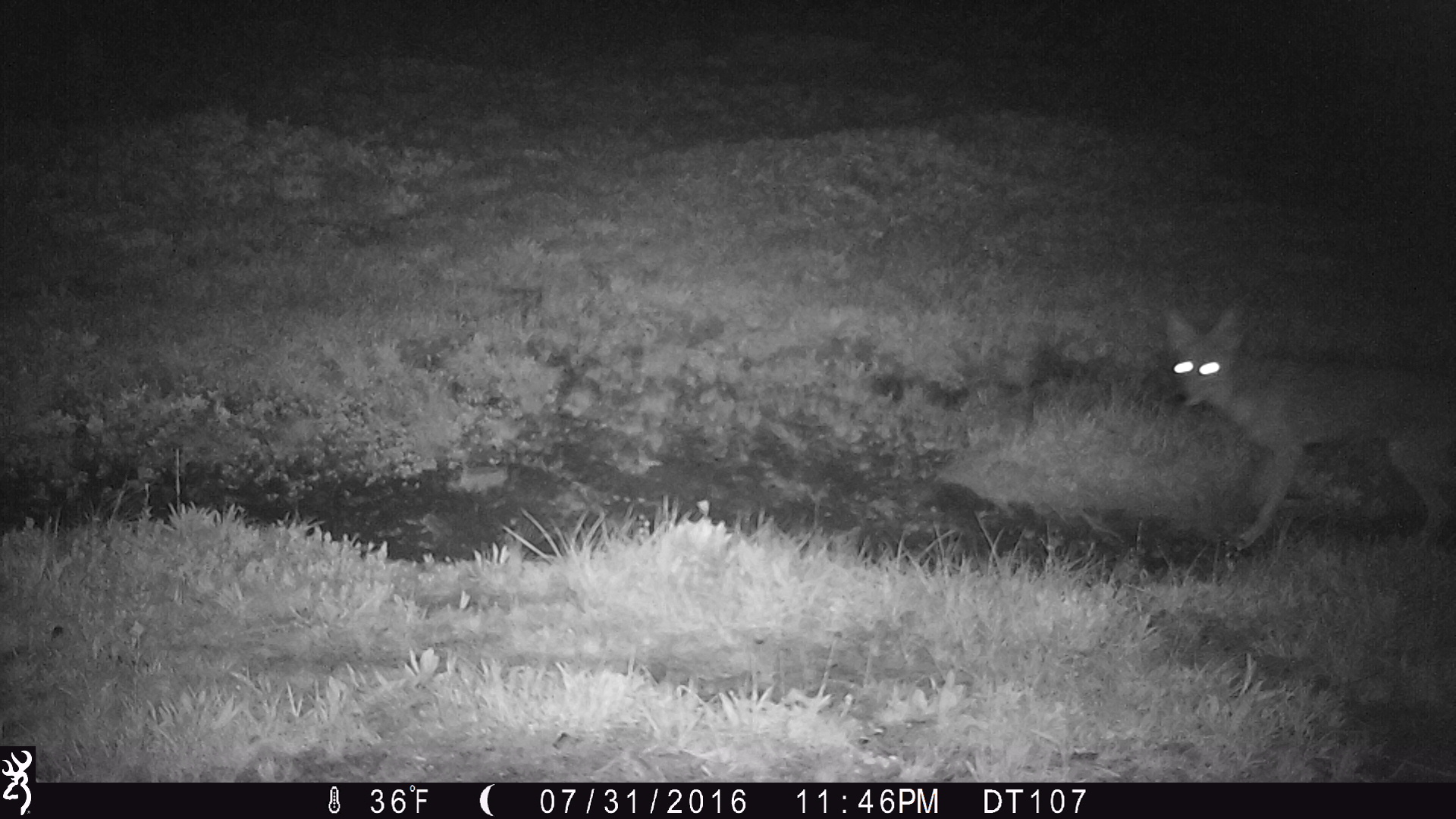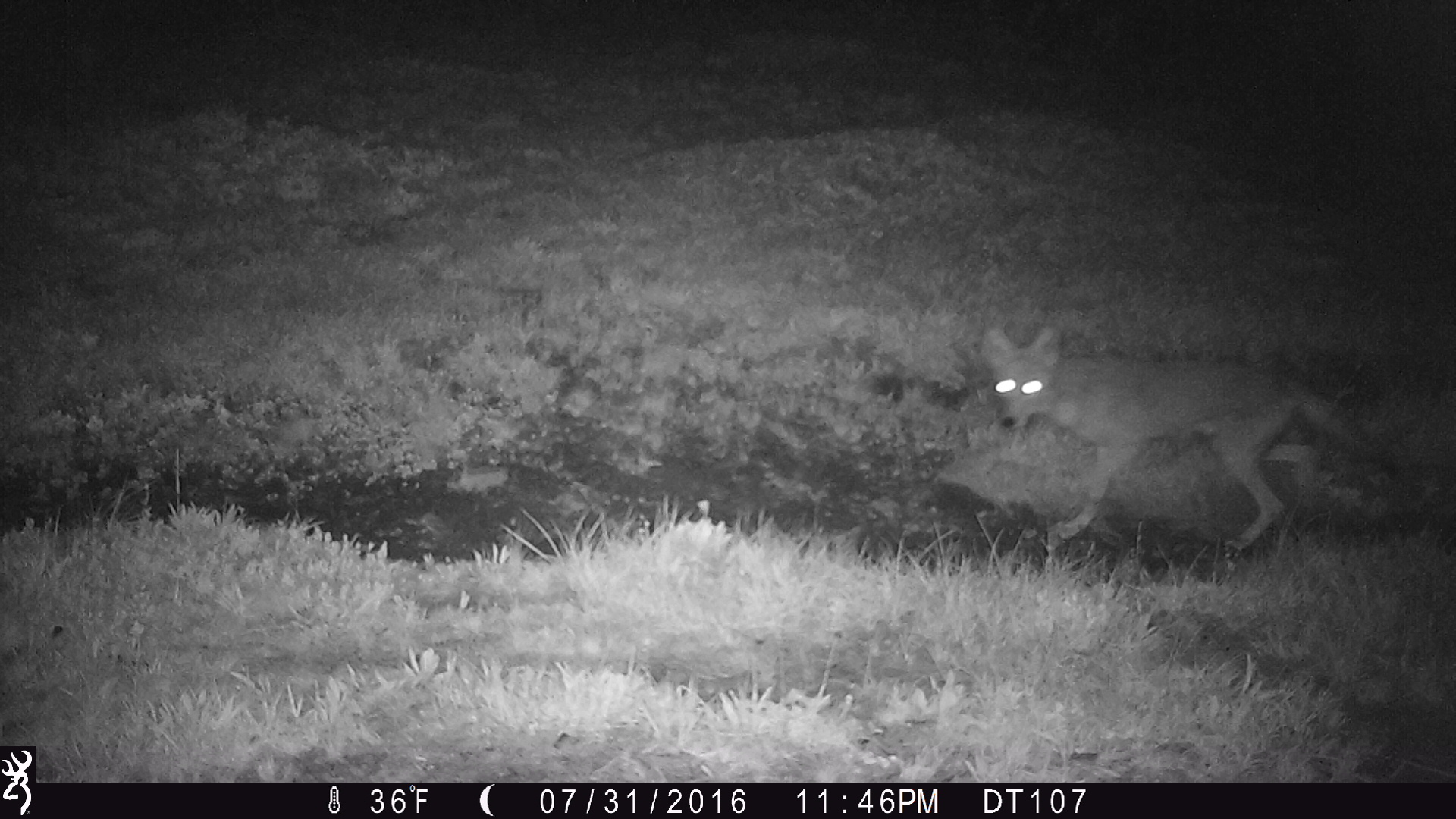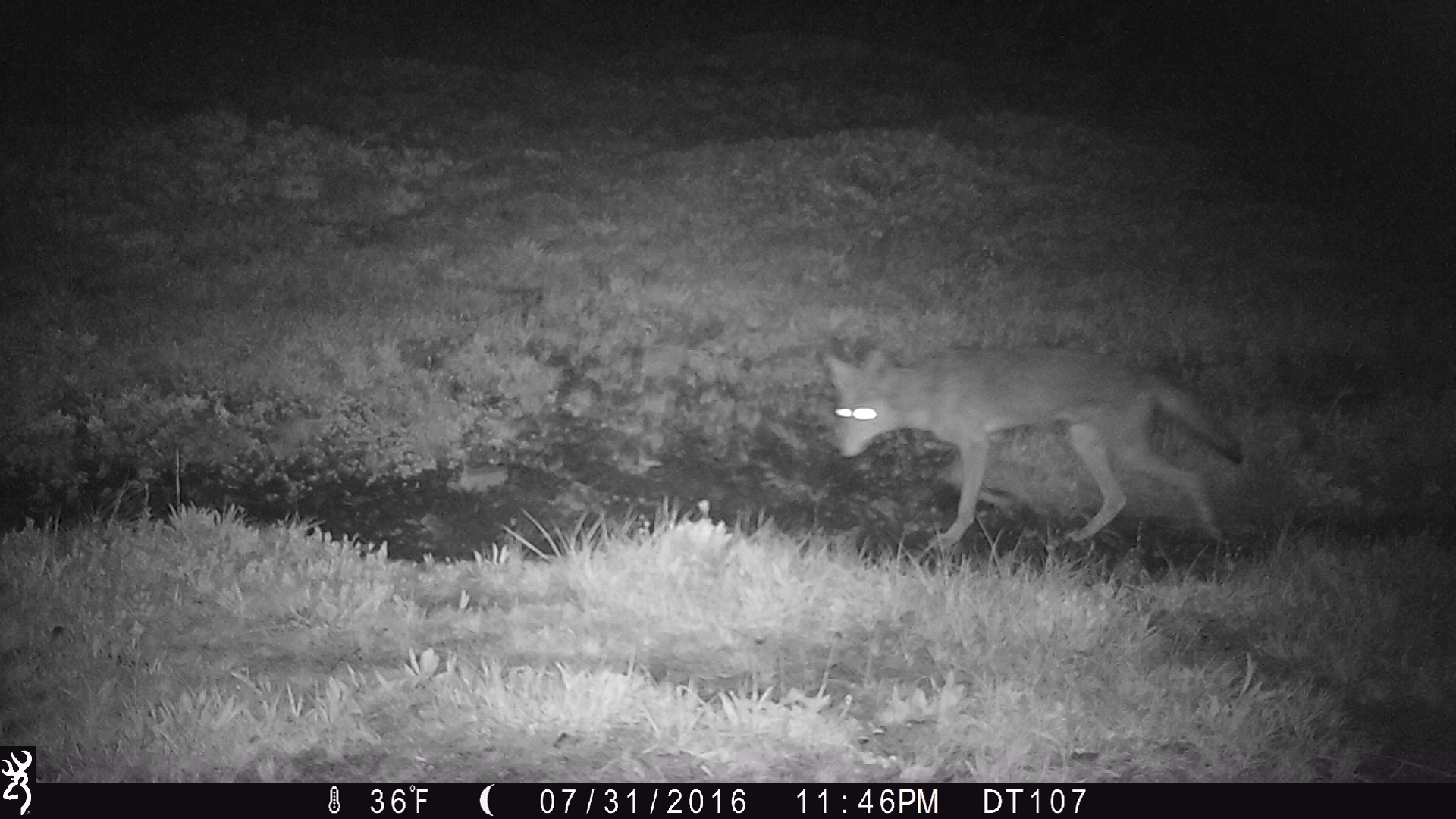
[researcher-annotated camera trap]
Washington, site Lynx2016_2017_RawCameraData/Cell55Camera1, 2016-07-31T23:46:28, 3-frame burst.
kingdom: Animalia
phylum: Chordata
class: Mammalia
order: Carnivora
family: Canidae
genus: Canis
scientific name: Canis latrans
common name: coyote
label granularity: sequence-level